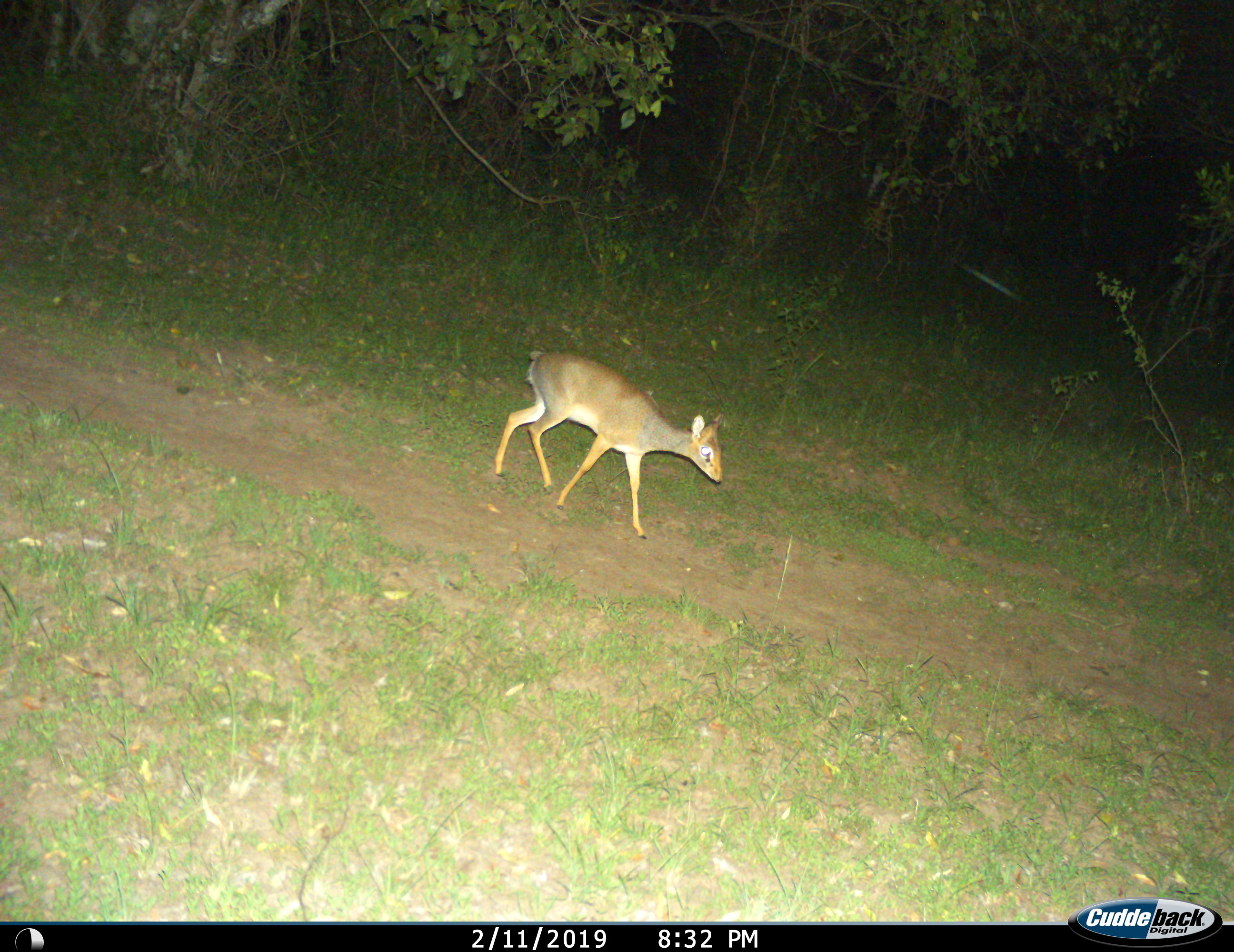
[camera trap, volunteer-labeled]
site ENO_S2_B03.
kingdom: Animalia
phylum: Chordata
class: Mammalia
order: Artiodactyla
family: Bovidae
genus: Madoqua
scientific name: Madoqua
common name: dik-dik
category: dikdik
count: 1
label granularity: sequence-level